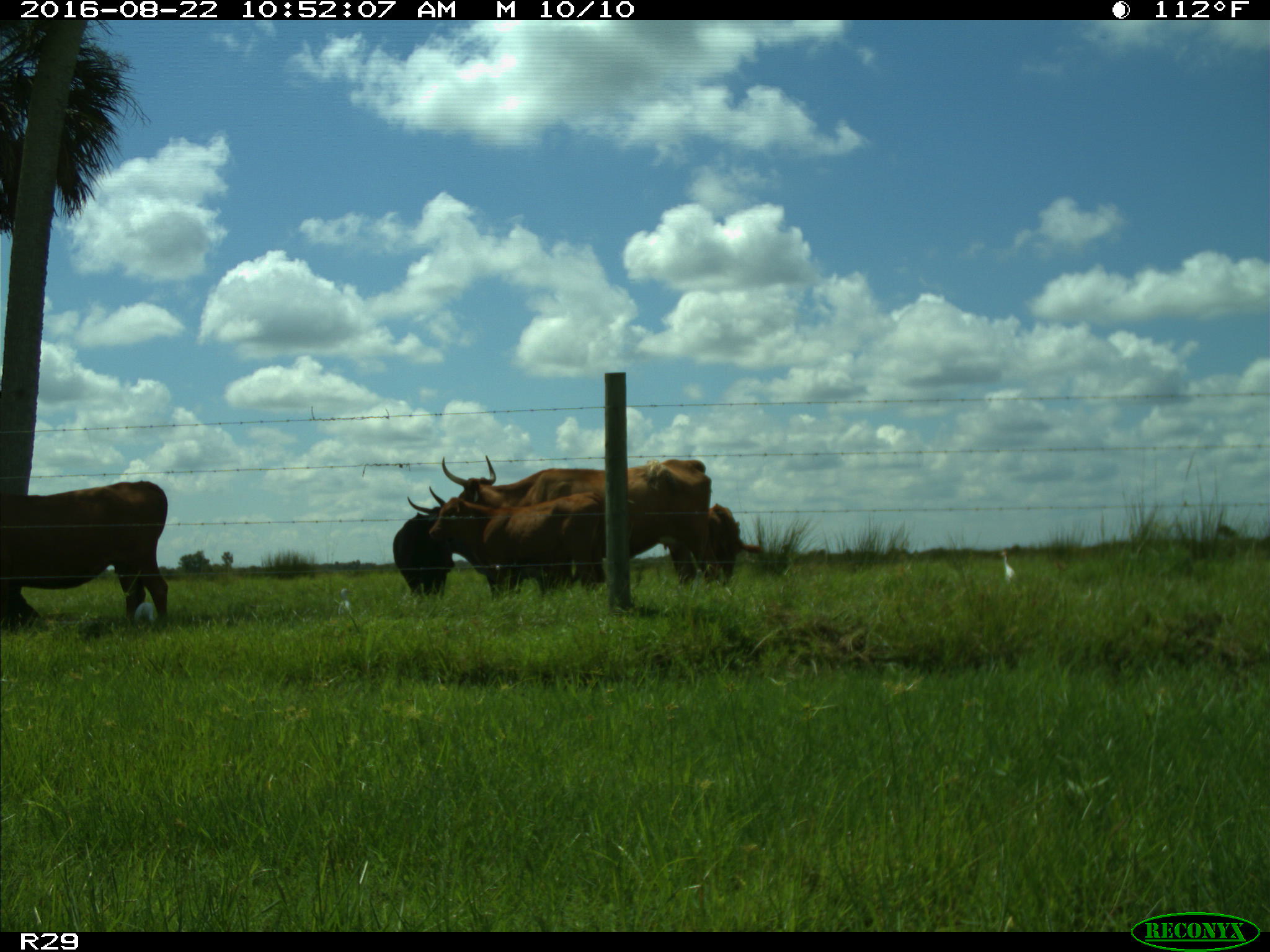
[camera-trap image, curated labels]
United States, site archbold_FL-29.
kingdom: Animalia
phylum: Chordata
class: Mammalia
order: Artiodactyla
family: Bovidae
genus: Bos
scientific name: Bos taurus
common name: domestic cow